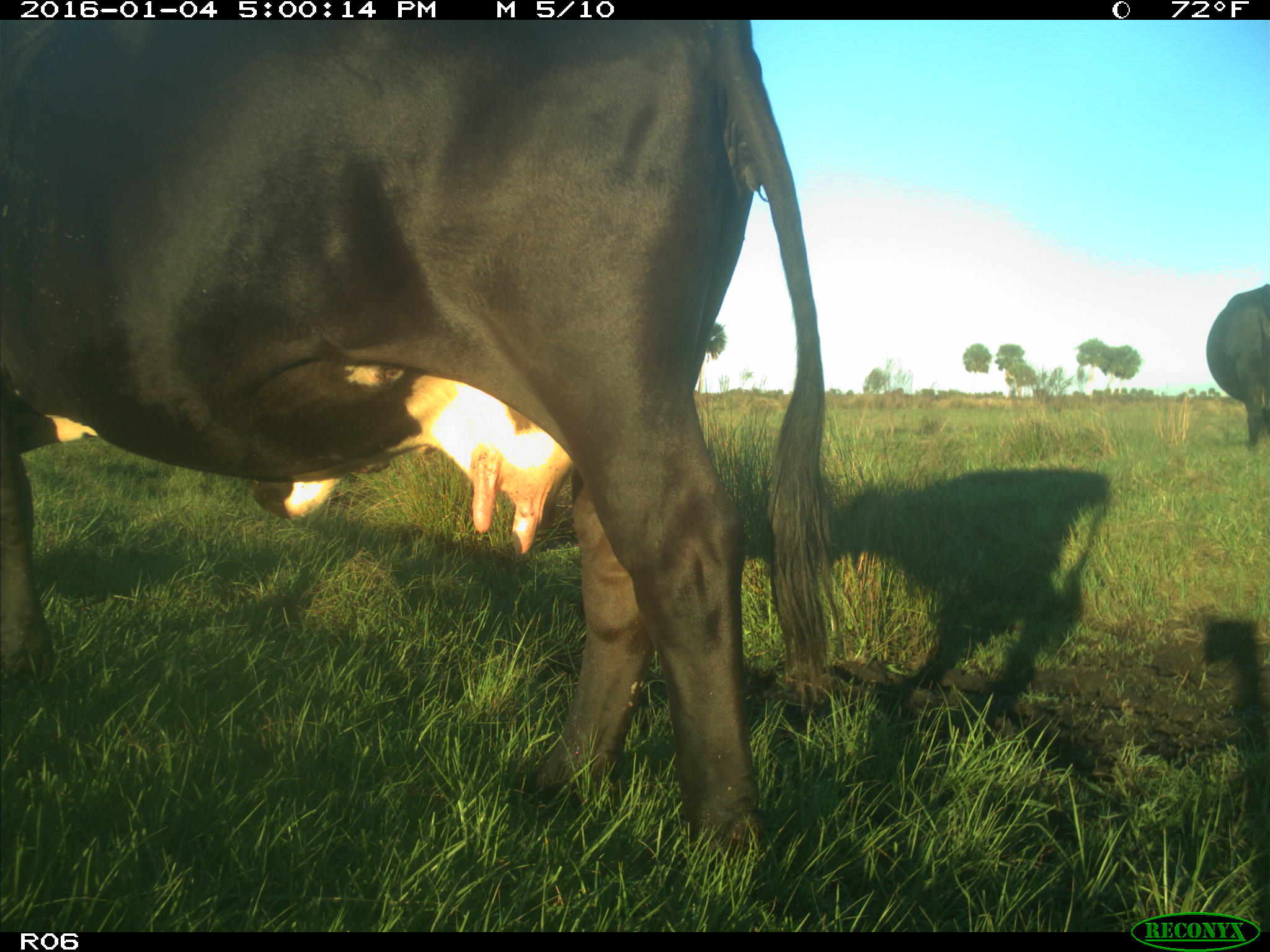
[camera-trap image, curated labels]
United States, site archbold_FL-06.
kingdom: Animalia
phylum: Chordata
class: Mammalia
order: Artiodactyla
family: Bovidae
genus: Bos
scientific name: Bos taurus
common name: domestic cow